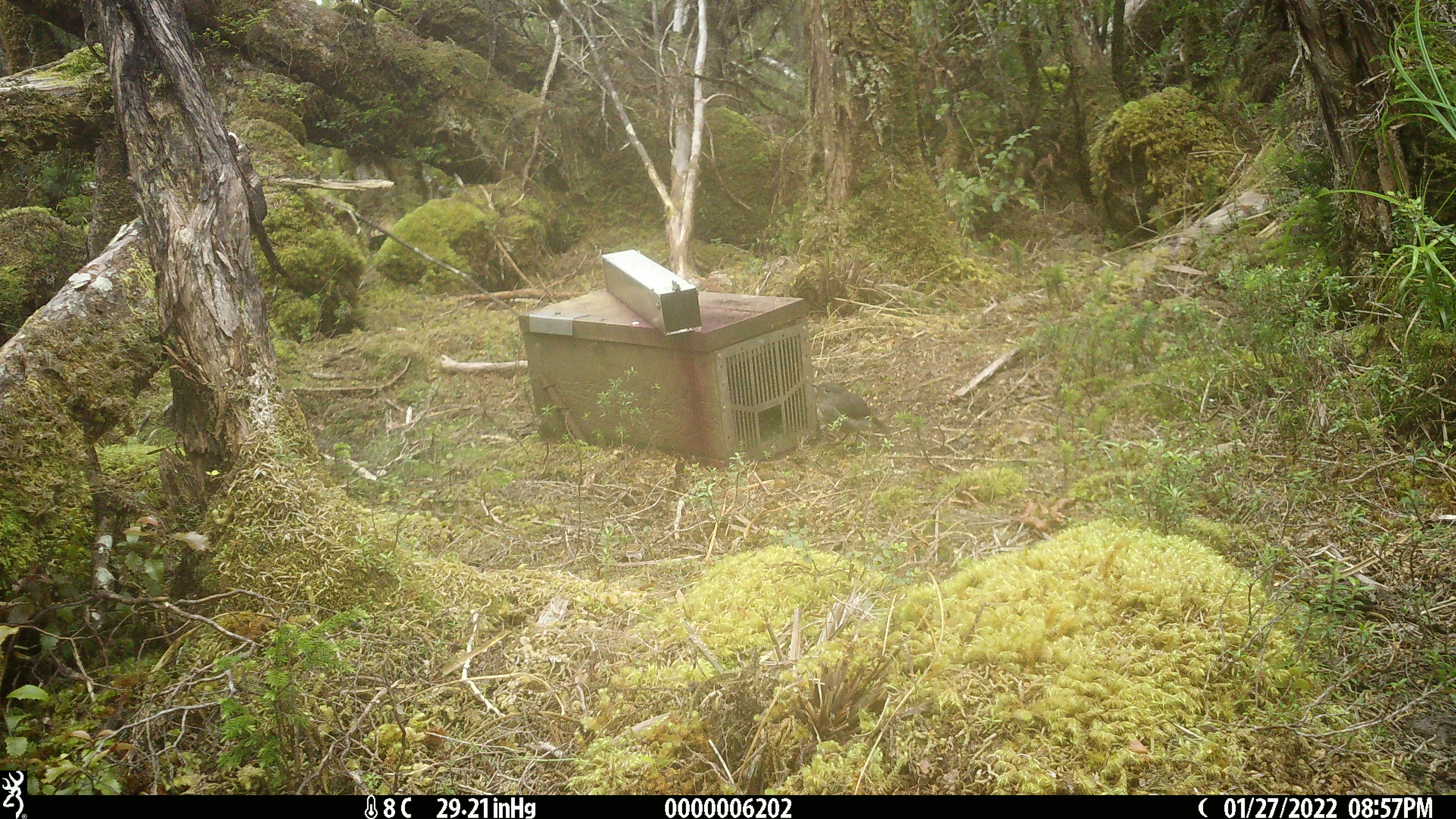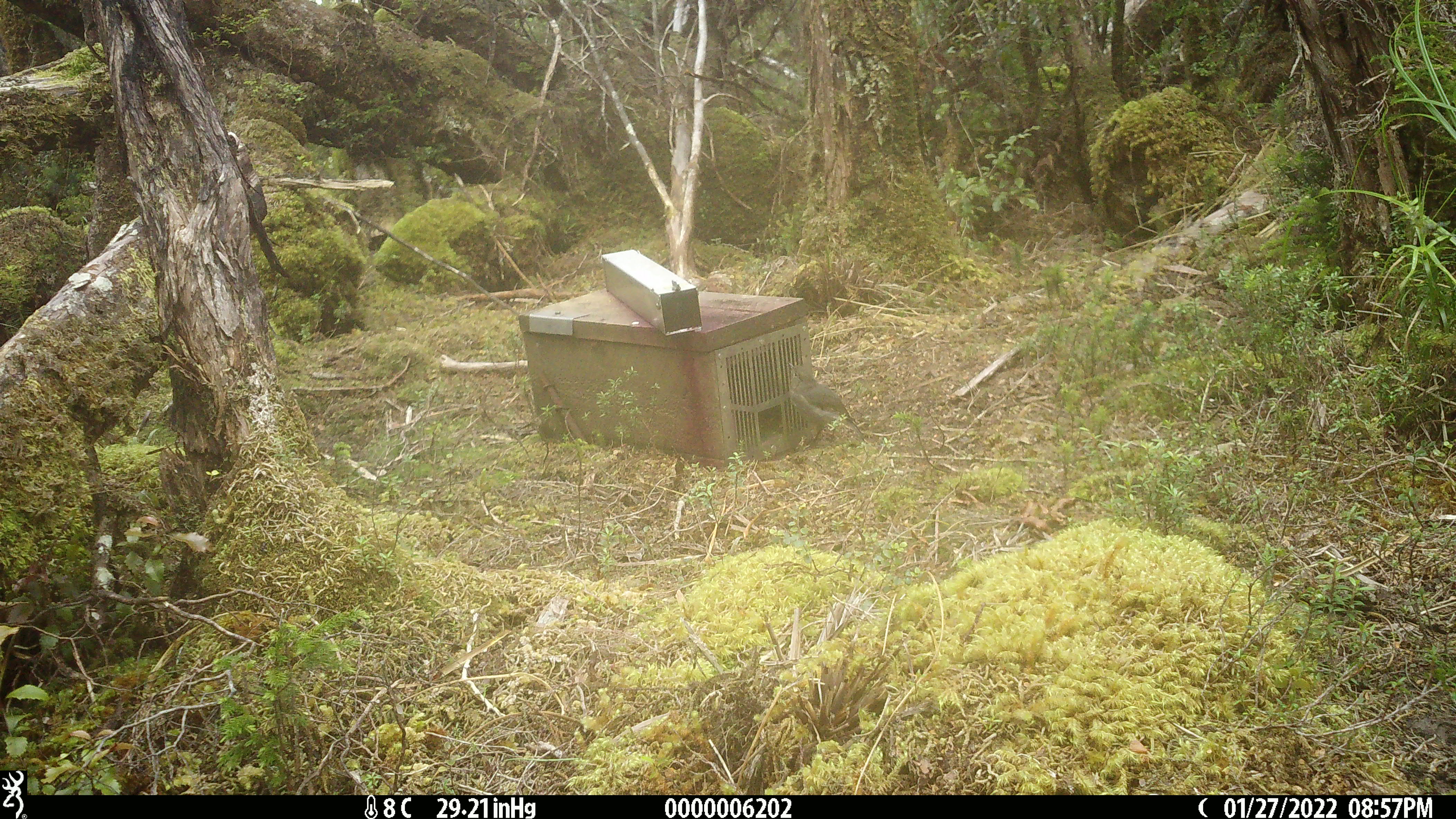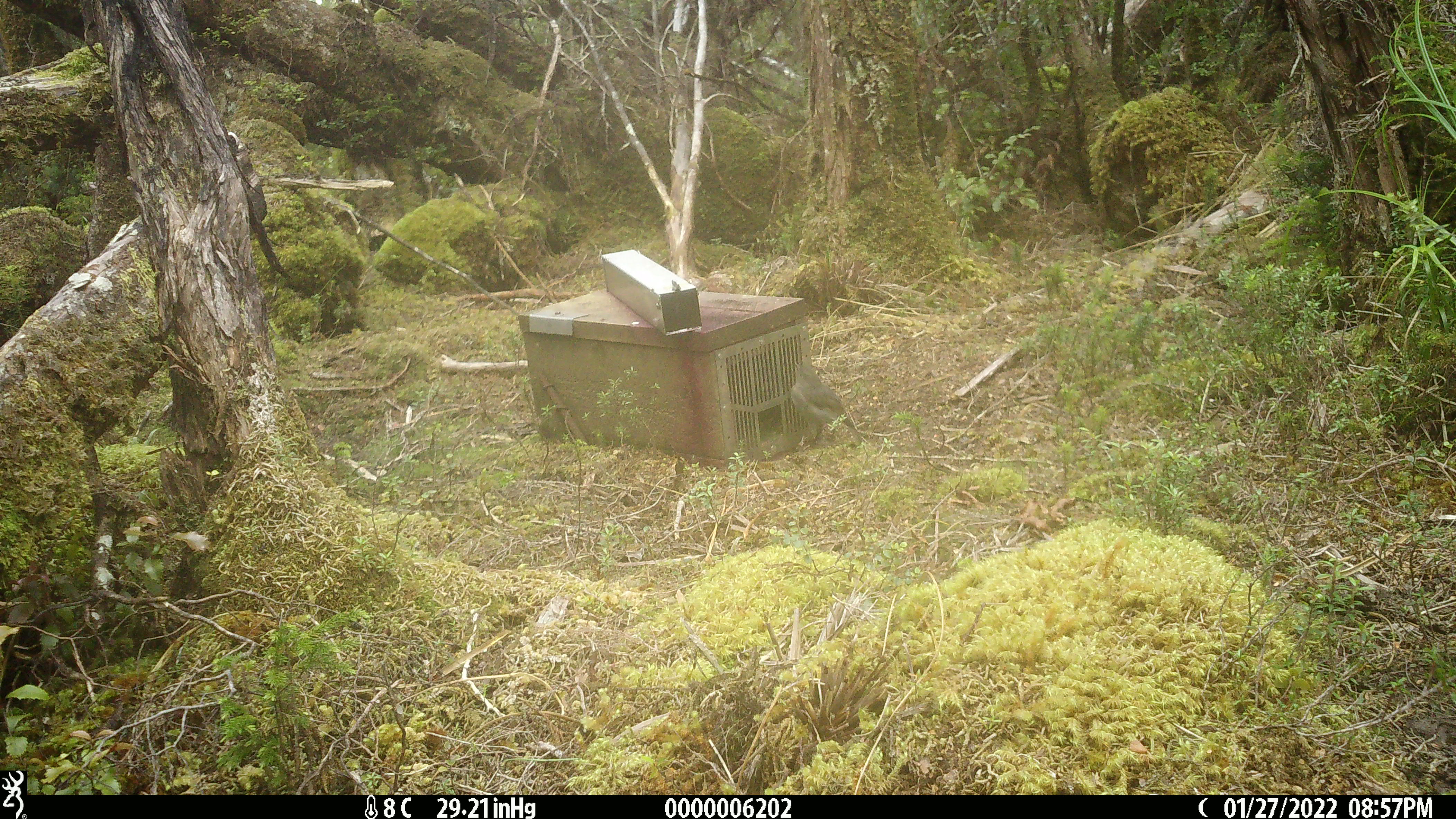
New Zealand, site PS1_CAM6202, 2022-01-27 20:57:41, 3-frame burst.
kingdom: Animalia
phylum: Chordata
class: Aves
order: Passeriformes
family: Petroicidae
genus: Petroica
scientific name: Petroica australis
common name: new zealand robin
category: robin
Robin (new zealand robin) (Petroica australis).